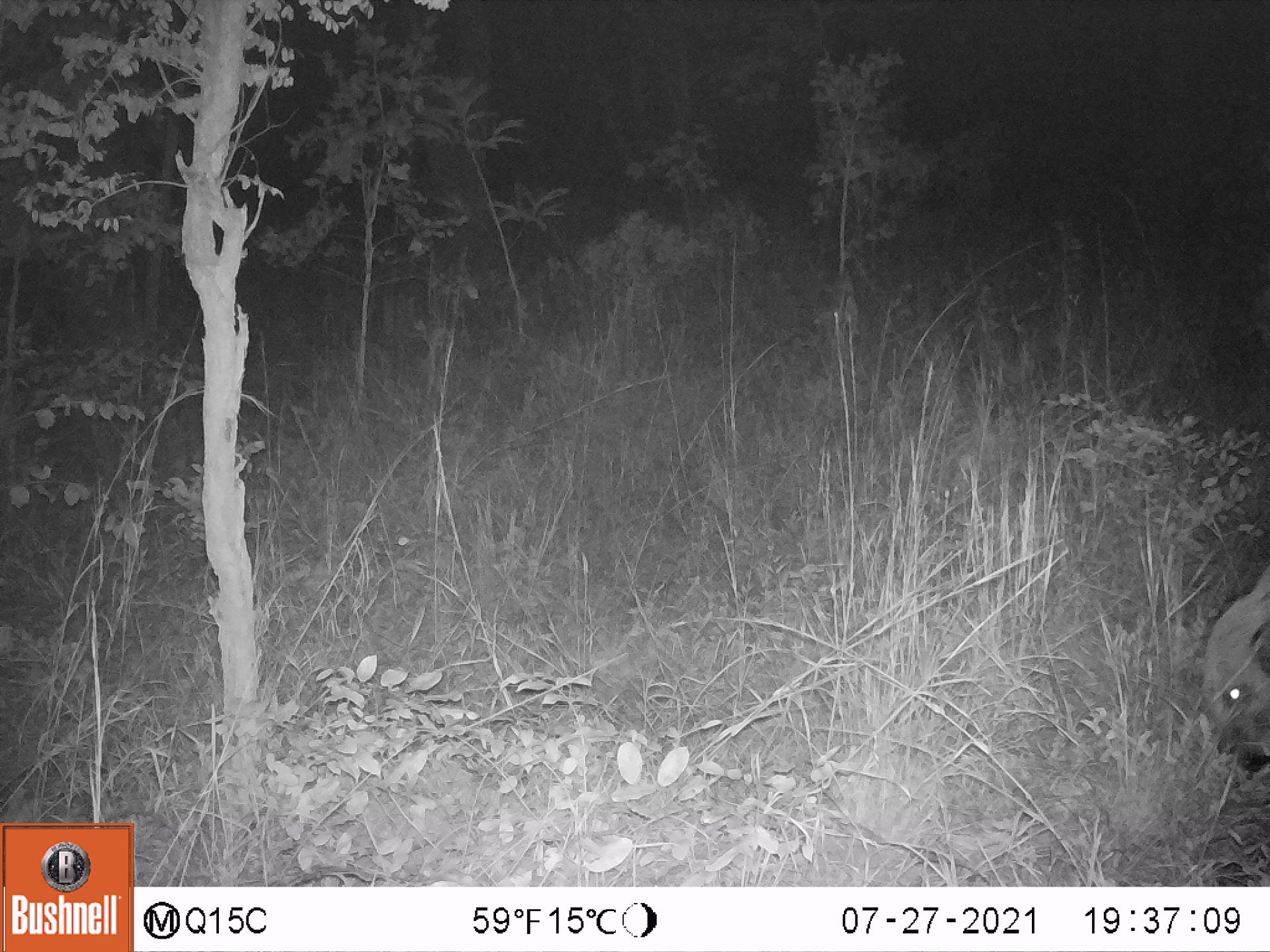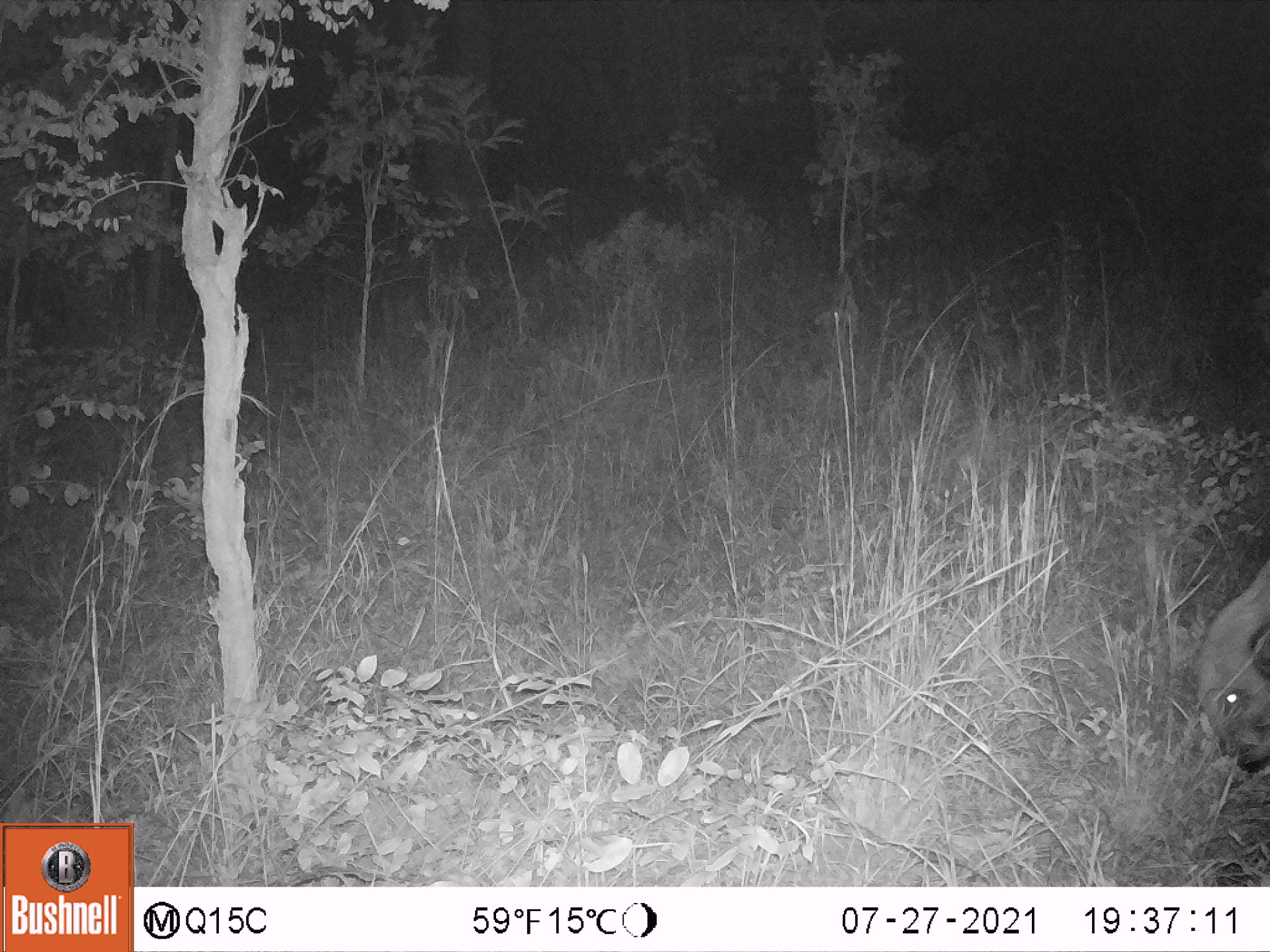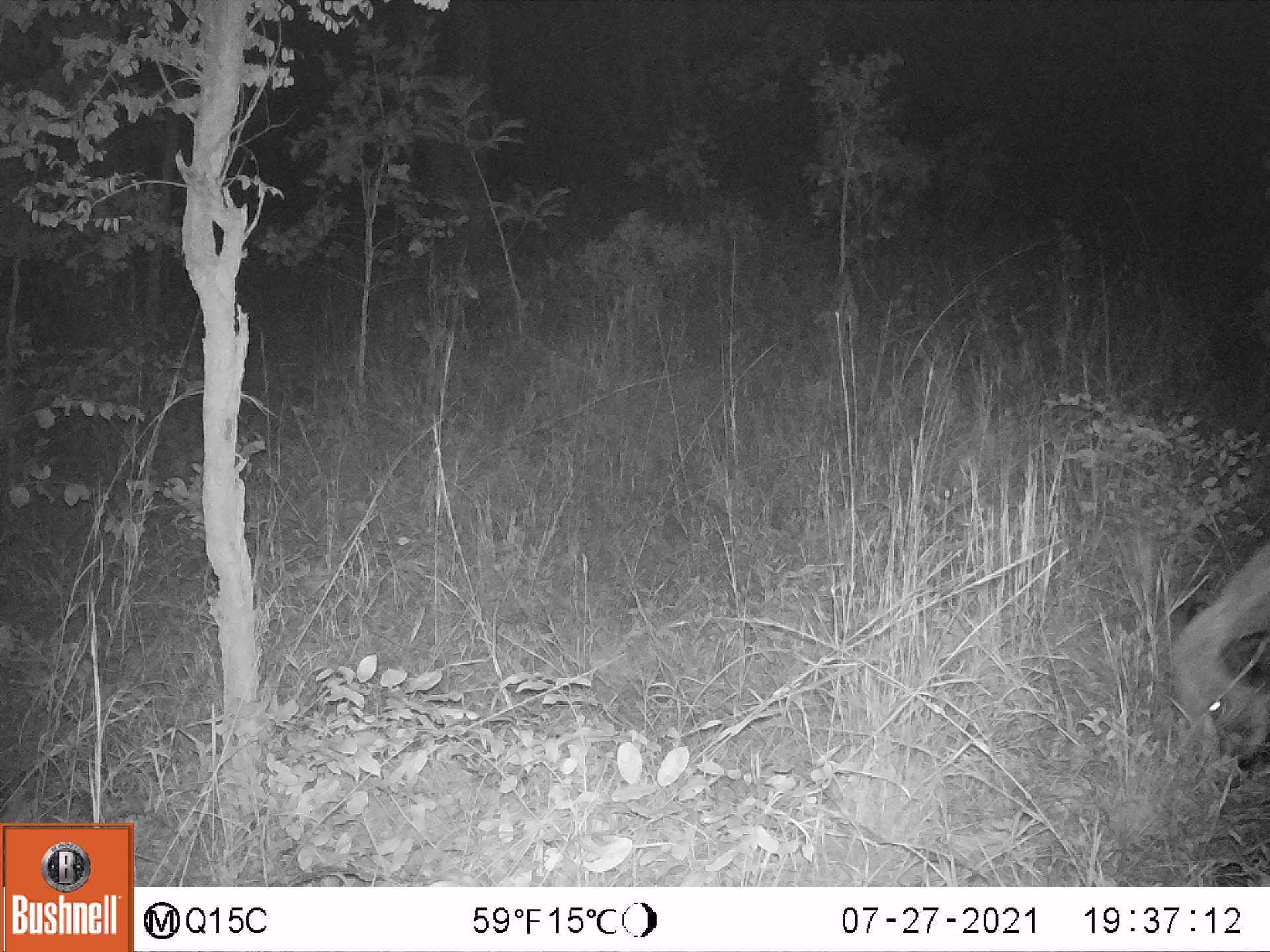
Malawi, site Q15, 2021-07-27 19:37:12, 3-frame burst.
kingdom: Animalia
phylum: Chordata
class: Mammalia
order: Artiodactyla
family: Suidae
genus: Potamochoerus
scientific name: Potamochoerus larvatus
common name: bushpig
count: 1